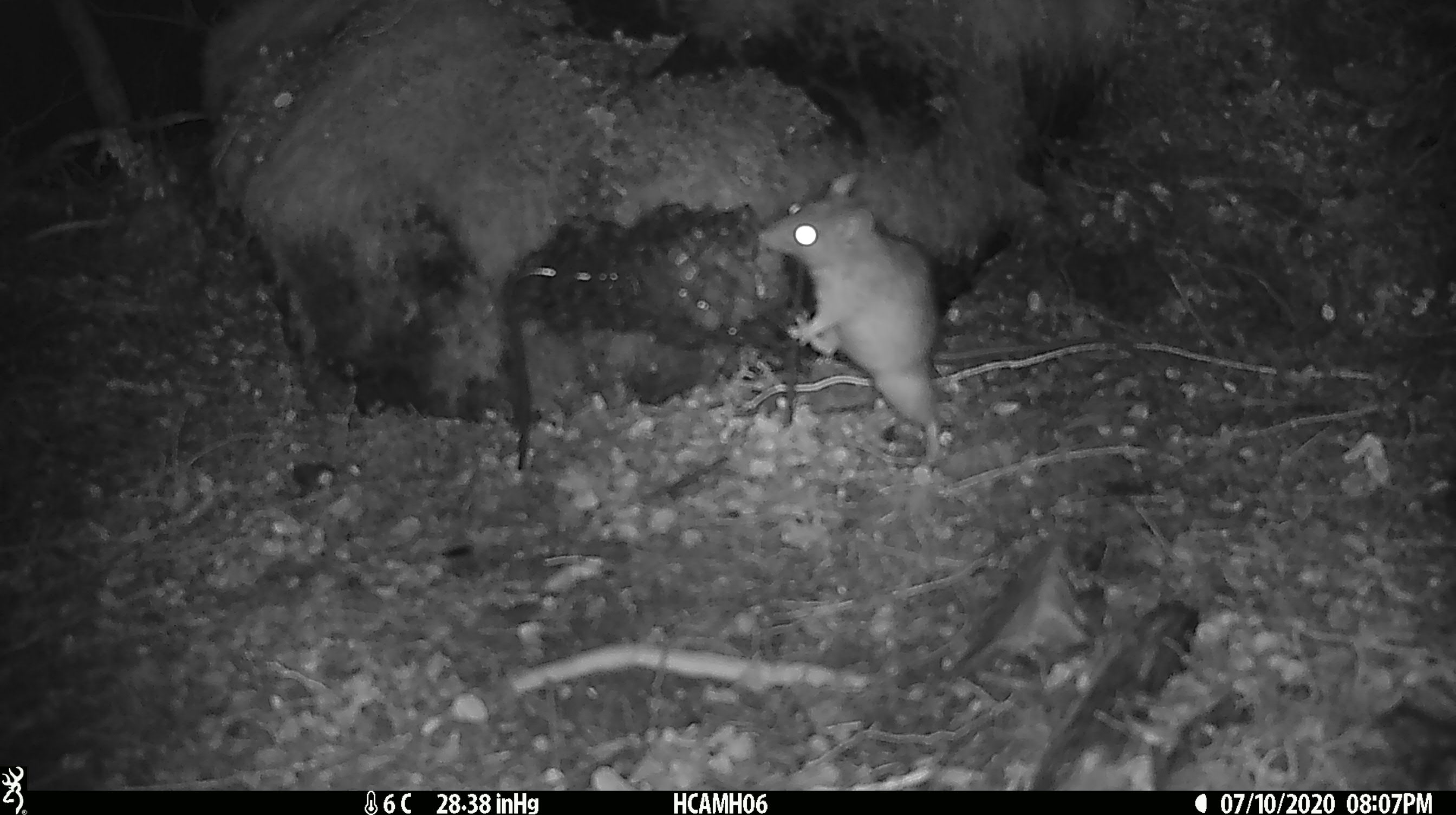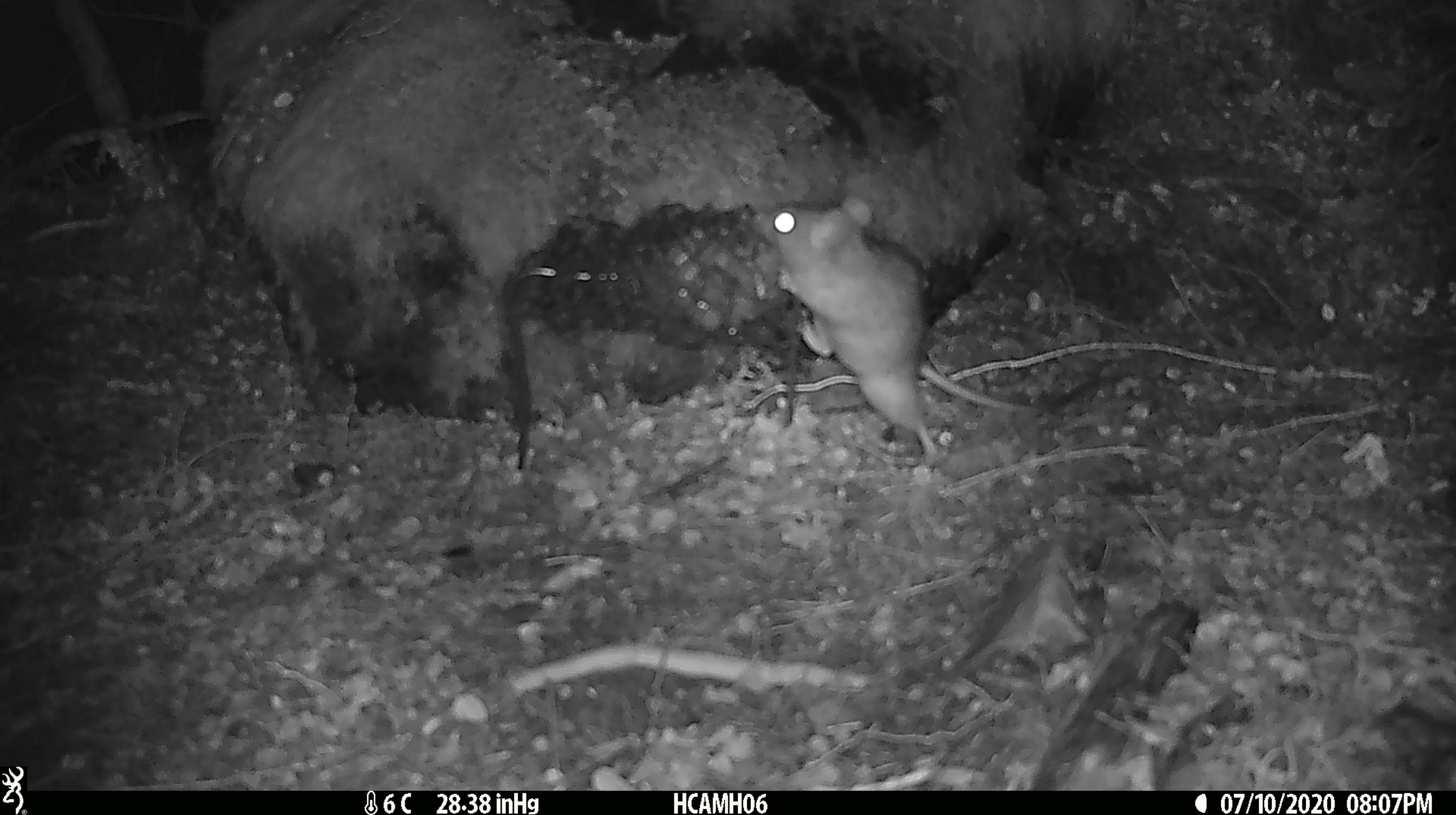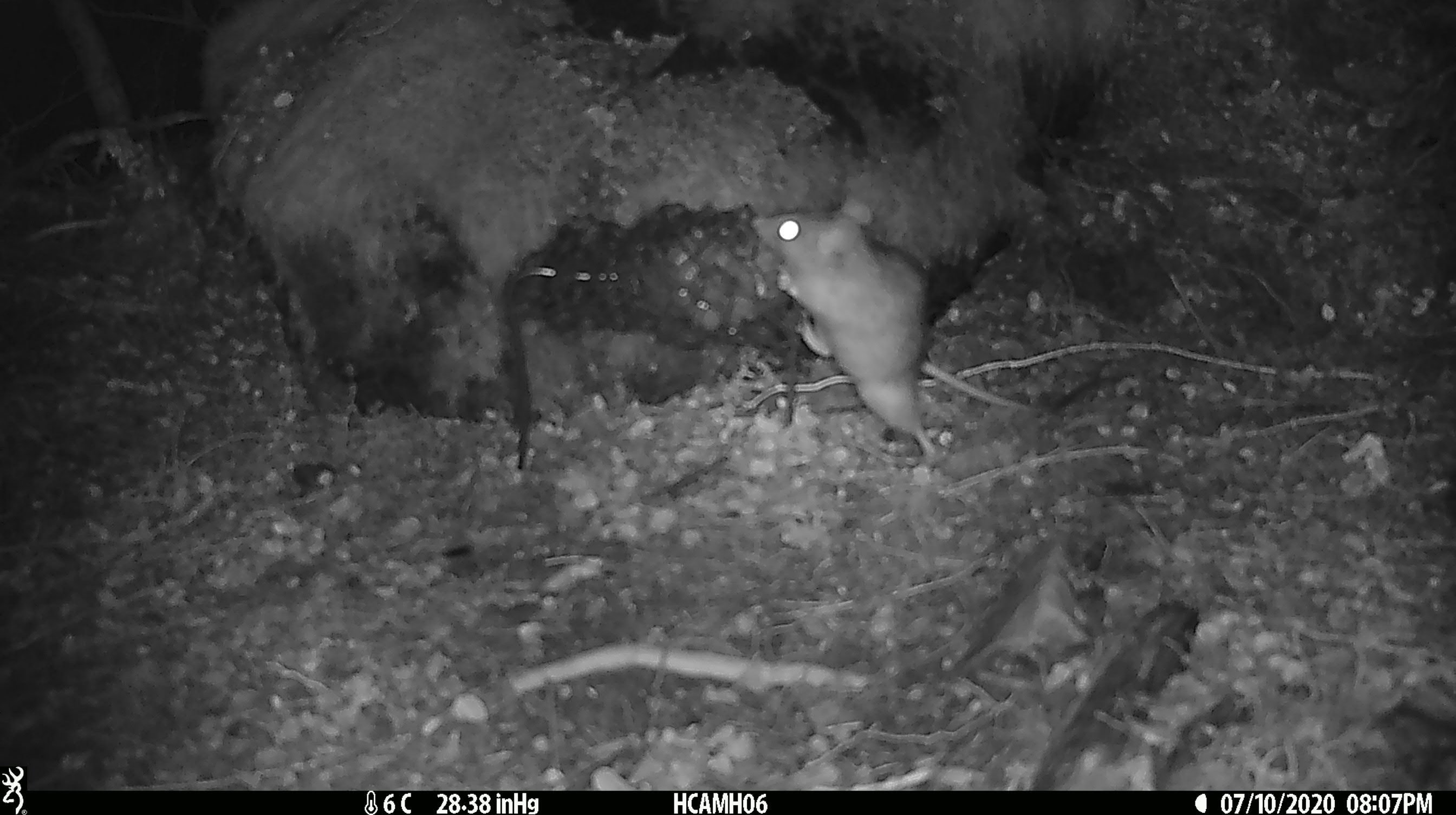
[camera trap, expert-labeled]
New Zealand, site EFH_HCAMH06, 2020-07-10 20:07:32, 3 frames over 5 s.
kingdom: Animalia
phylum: Chordata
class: Mammalia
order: Rodentia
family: Muridae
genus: Rattus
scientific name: Rattus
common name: rat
Rat (Rattus).